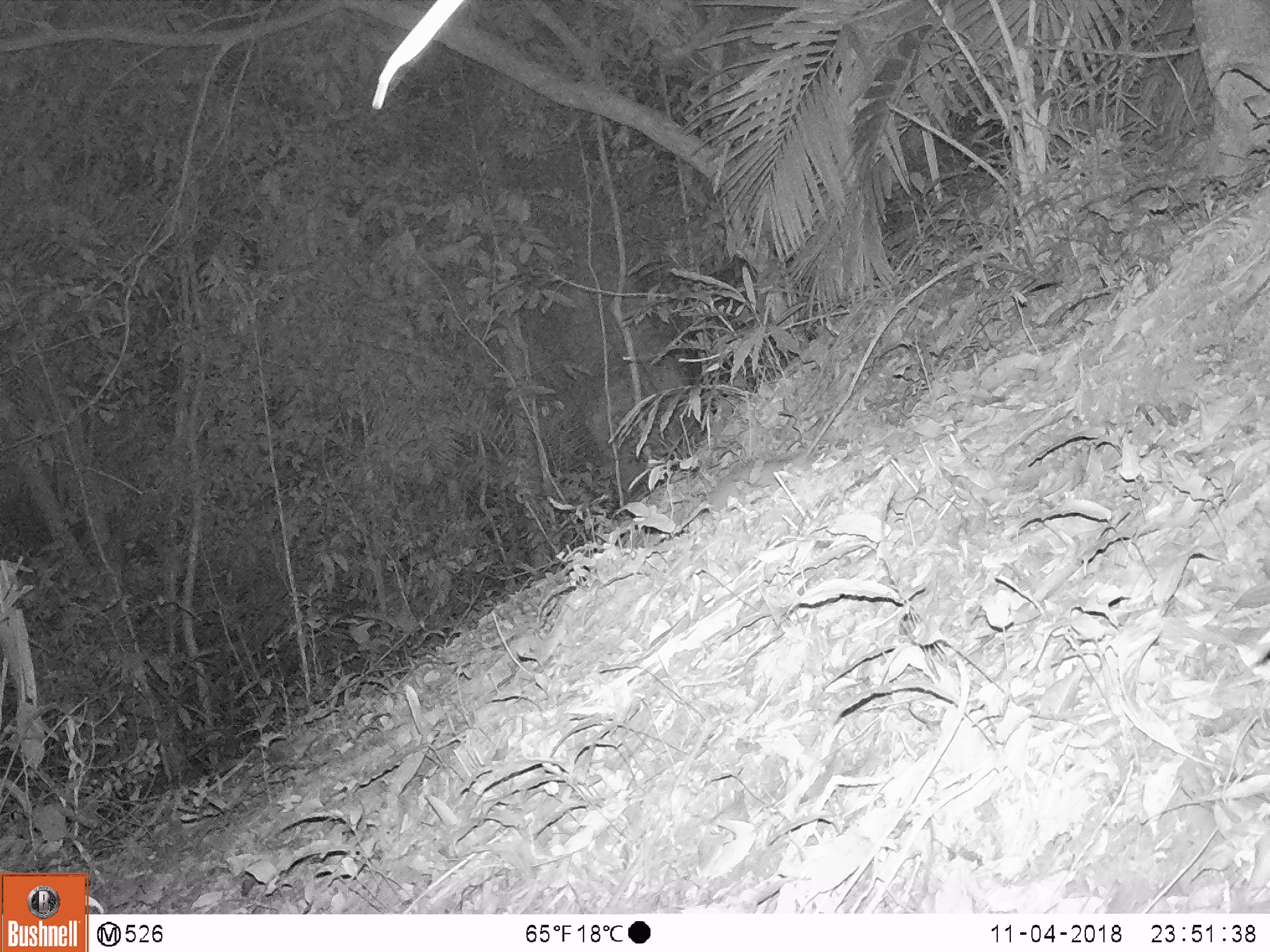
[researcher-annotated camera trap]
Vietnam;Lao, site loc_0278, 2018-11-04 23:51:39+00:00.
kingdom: Animalia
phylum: Chordata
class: Mammalia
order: Rodentia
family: Muridae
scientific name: Muridae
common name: old-world mice and rats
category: unidentified murid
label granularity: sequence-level